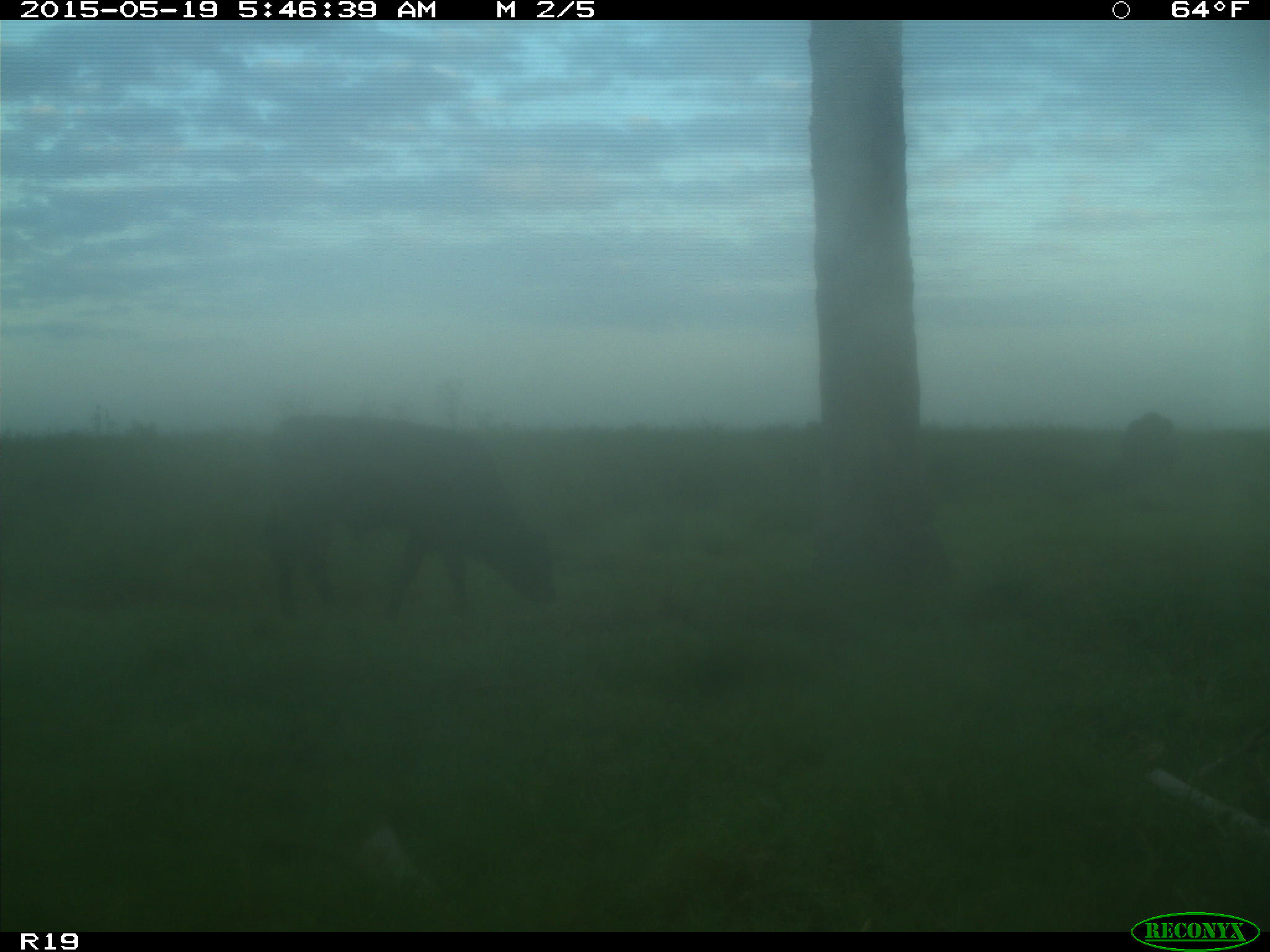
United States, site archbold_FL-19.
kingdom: Animalia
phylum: Chordata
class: Mammalia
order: Artiodactyla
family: Bovidae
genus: Bos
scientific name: Bos taurus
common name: domestic cow